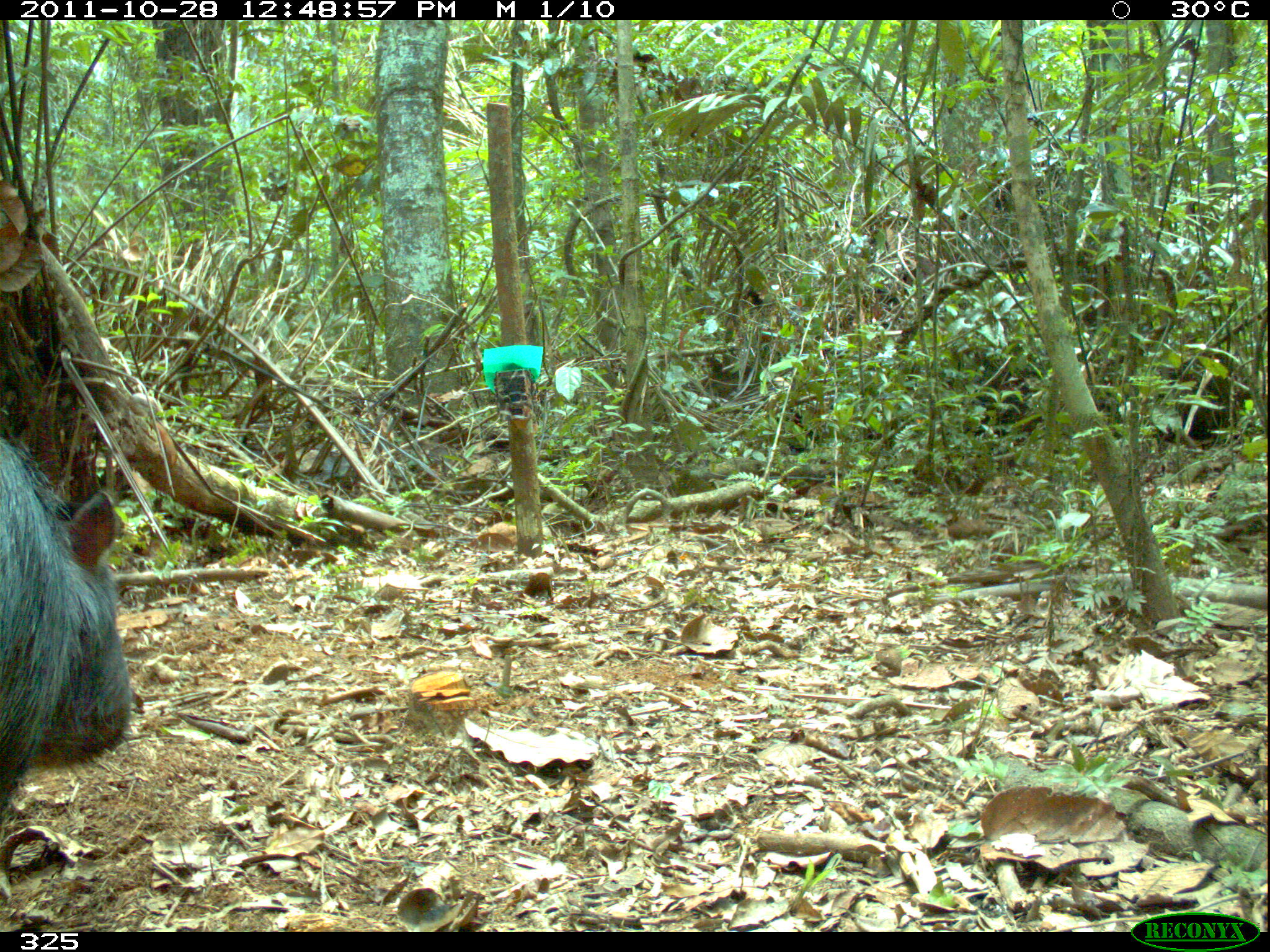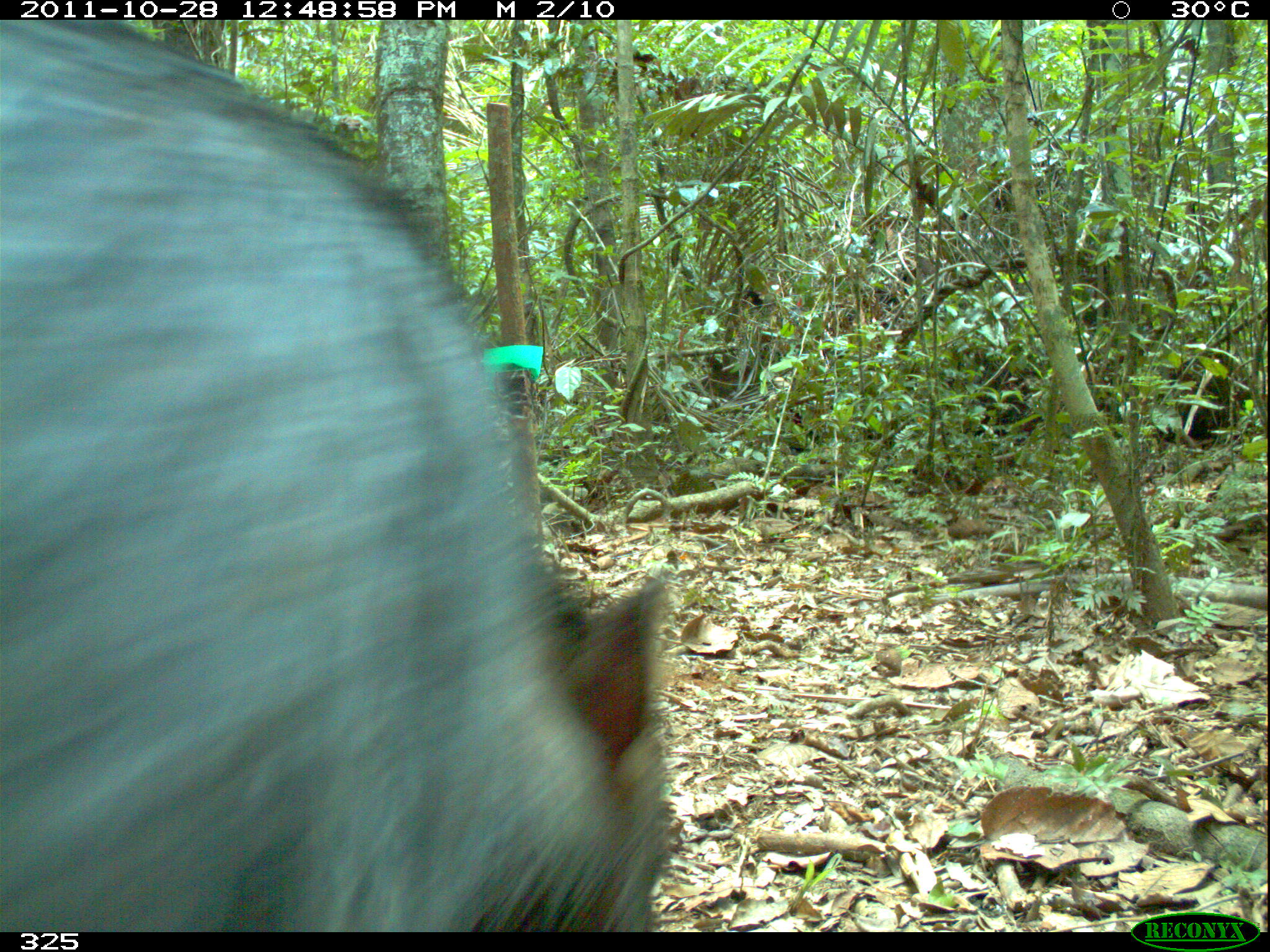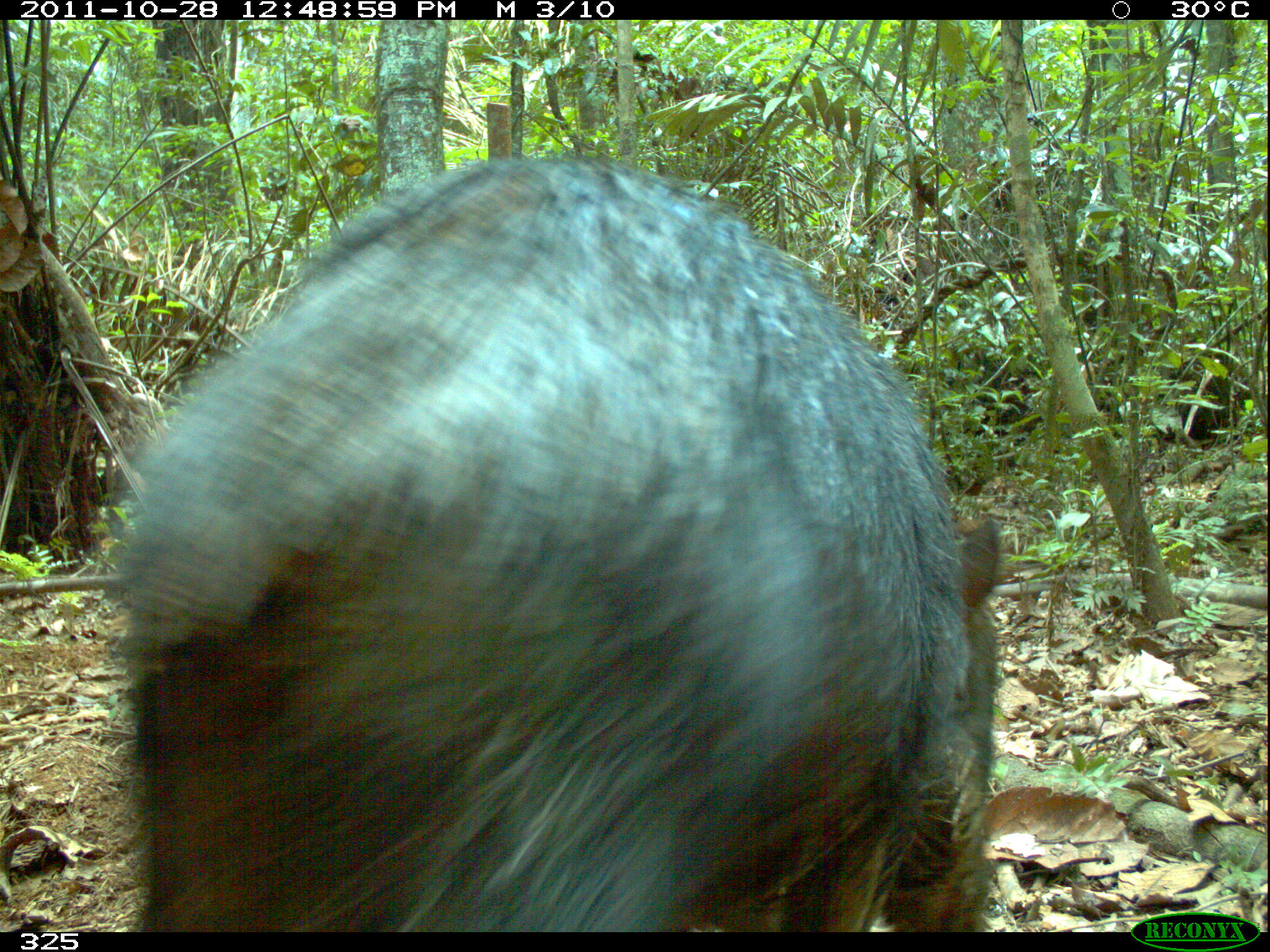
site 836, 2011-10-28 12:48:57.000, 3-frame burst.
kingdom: Animalia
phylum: Chordata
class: Mammalia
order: Artiodactyla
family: Tayassuidae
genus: Tayassu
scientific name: Tayassu pecari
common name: white-lipped peccary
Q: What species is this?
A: Tayassu pecari (white-lipped peccary).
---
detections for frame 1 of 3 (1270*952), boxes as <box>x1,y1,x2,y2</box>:
tayassu pecari: <box>0,437,133,851</box>